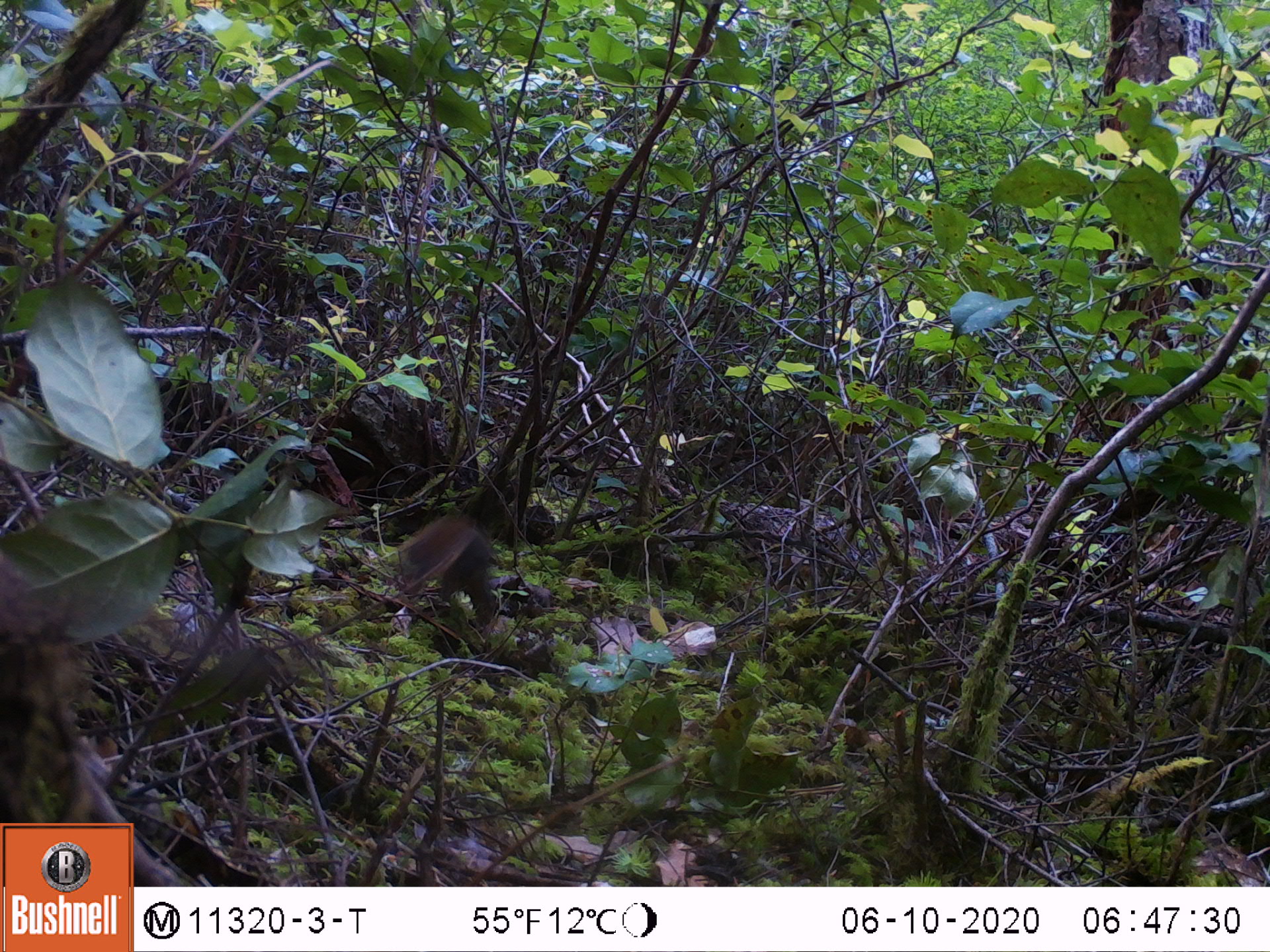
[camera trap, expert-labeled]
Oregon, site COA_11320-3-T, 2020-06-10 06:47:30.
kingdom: Animalia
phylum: Chordata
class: Mammalia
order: Rodentia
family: Sciuridae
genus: Tamiasciurus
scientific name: Tamiasciurus douglasii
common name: douglas squirrel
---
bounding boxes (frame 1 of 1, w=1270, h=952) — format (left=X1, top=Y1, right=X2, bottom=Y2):
douglas squirrel: (left=395, top=517, right=504, bottom=639)